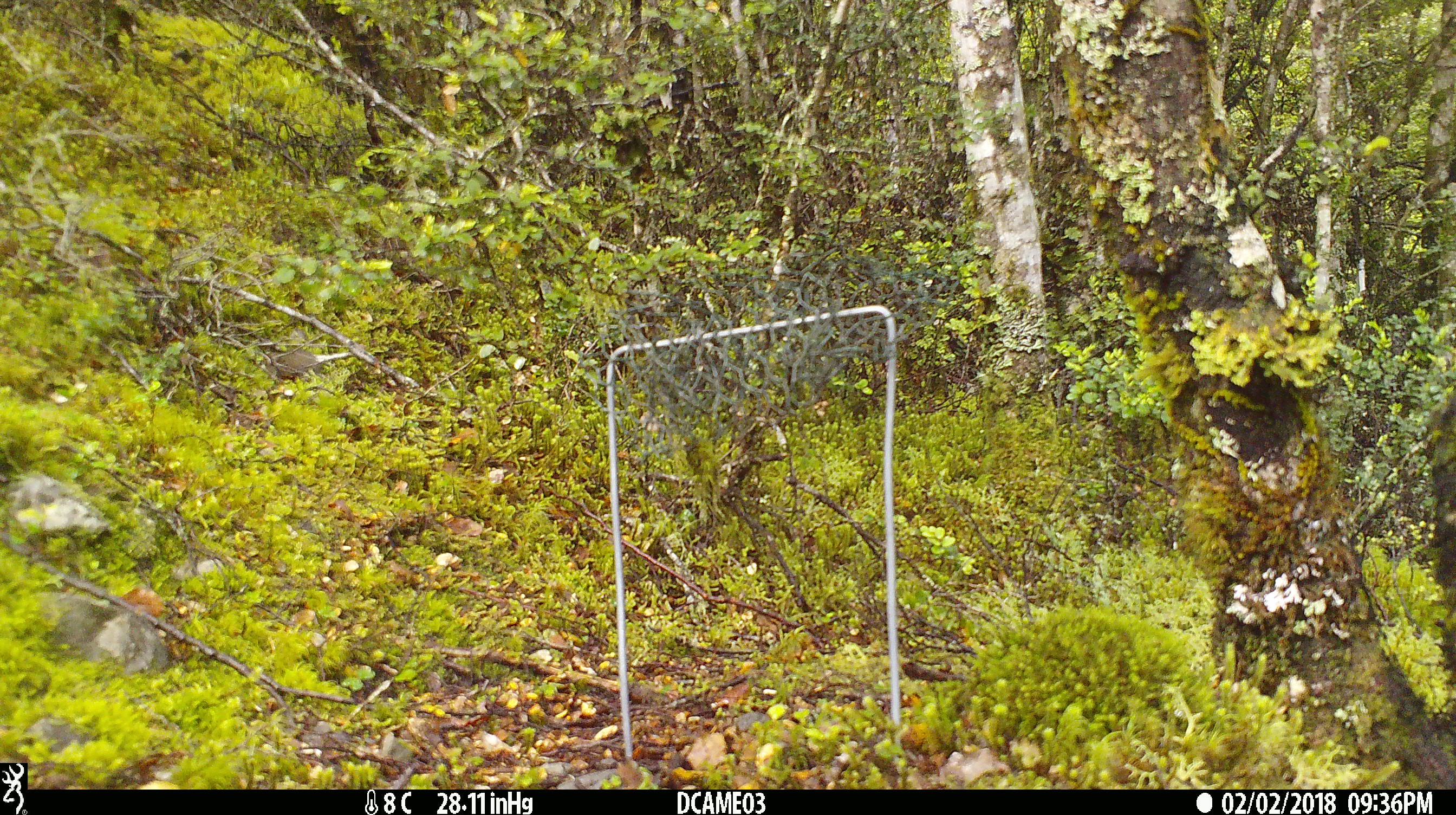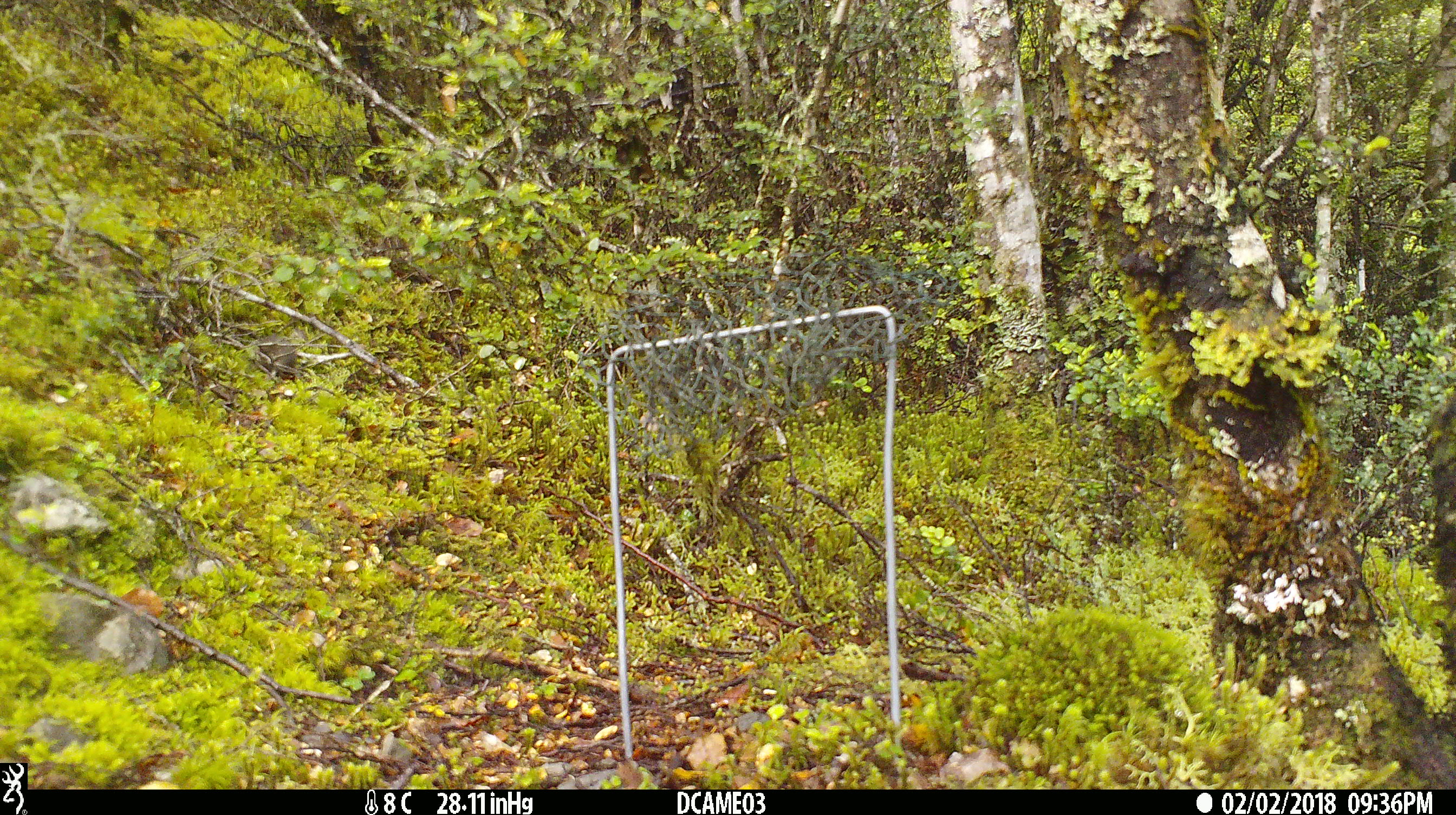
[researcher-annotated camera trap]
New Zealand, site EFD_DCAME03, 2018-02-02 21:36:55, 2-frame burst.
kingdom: Animalia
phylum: Chordata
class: Mammalia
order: Rodentia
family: Muridae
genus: Mus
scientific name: Mus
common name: mouse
Mouse (Mus).